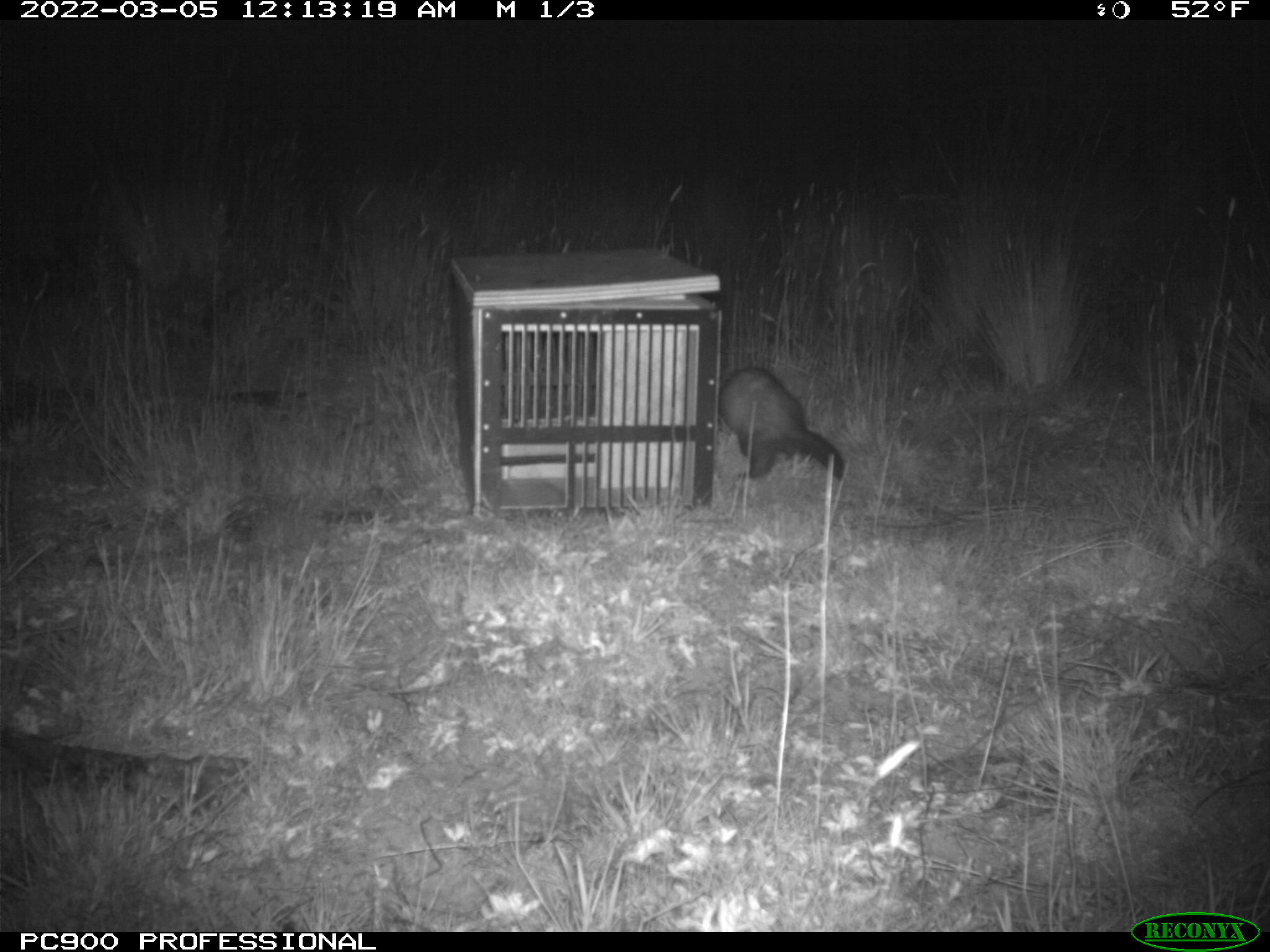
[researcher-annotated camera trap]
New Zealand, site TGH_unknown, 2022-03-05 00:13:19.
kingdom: Animalia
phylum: Chordata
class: Mammalia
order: Carnivora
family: Mustelidae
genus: Mustela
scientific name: Mustela furo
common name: ferret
Ferret (Mustela furo).